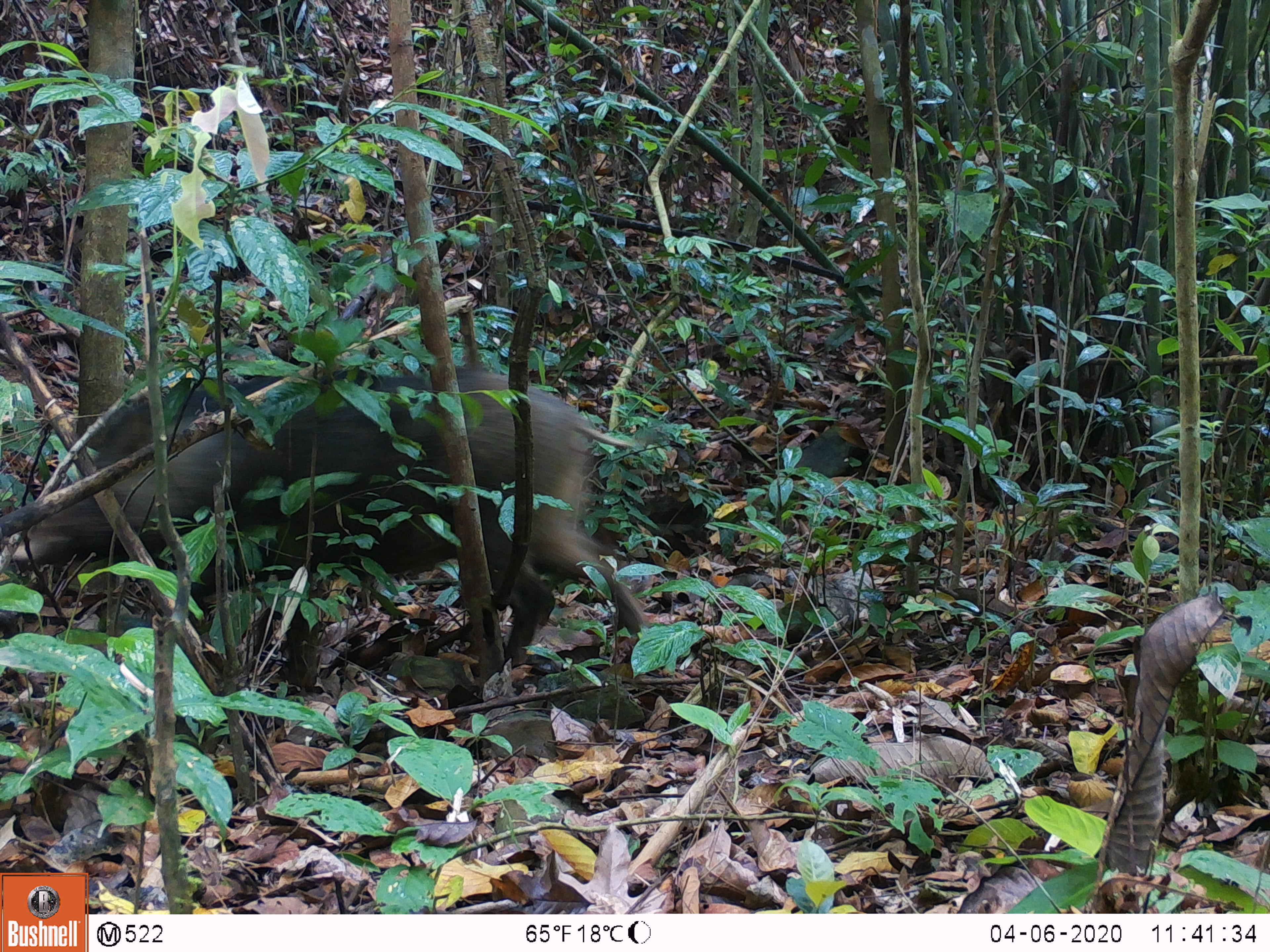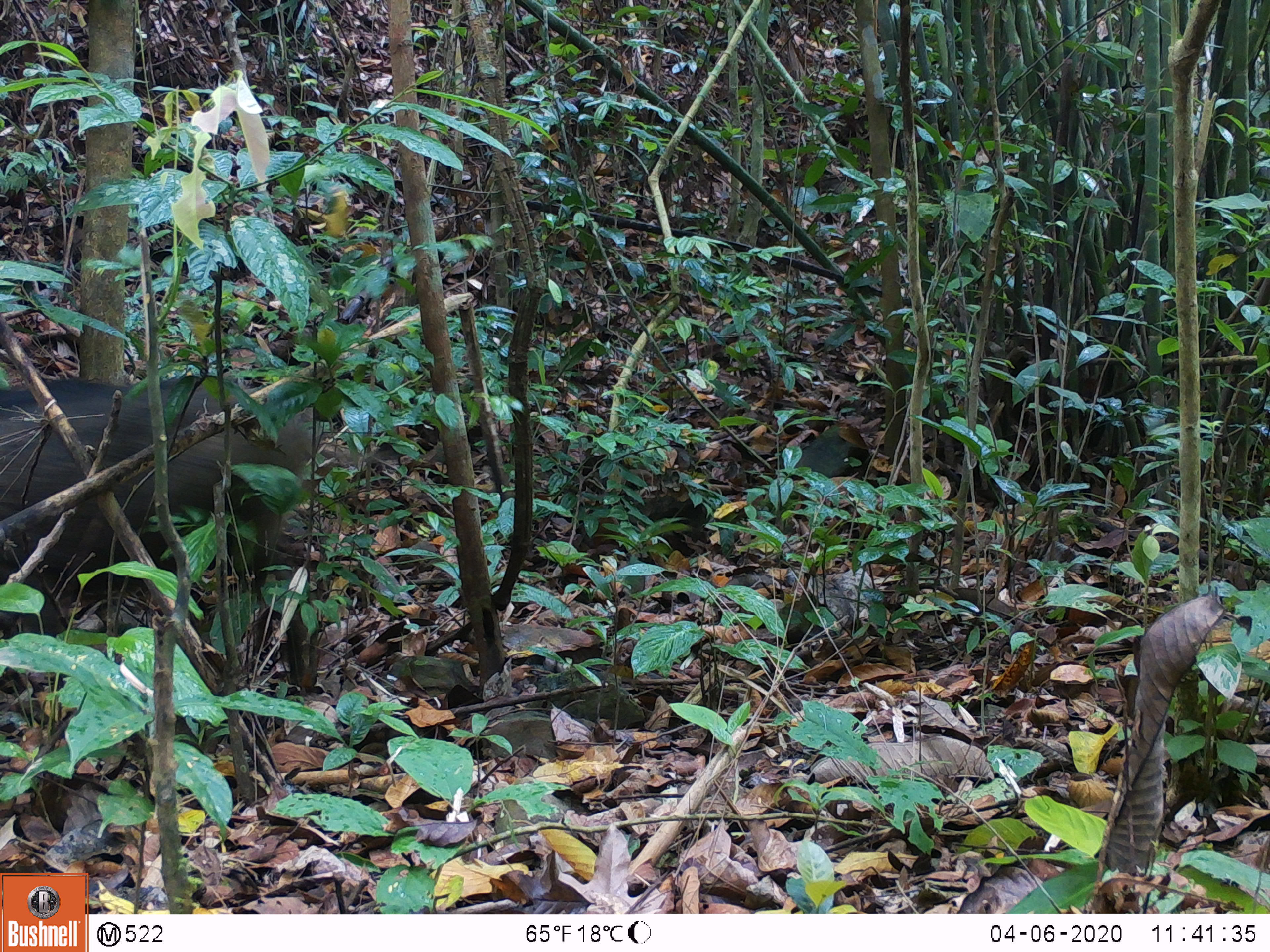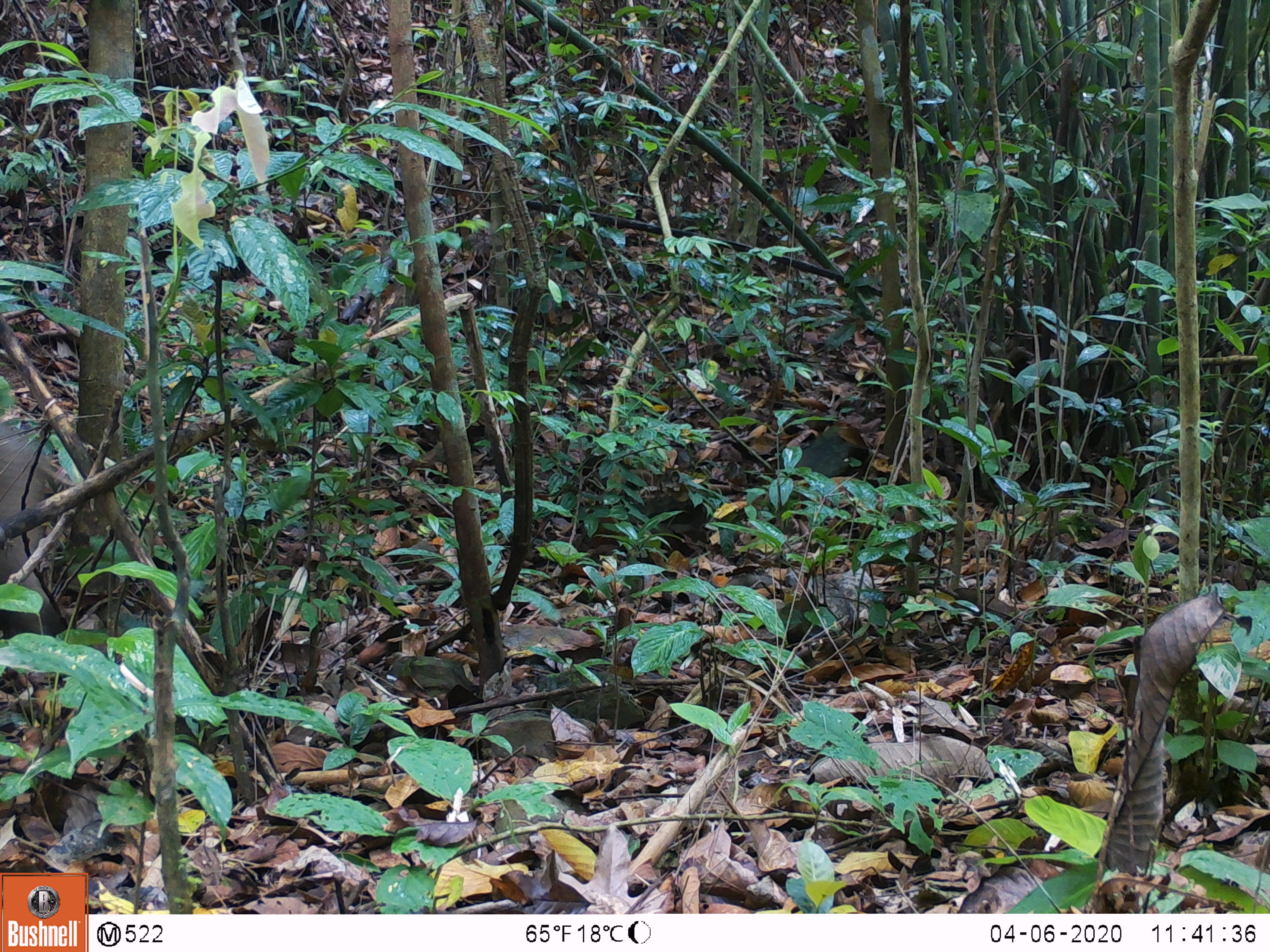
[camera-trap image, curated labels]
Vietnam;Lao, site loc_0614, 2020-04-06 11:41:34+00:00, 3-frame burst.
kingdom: Animalia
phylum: Chordata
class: Mammalia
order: Artiodactyla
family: Suidae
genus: Sus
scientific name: Sus scrofa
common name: eurasian wild pig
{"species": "eurasian wild pig (Sus scrofa)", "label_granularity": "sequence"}